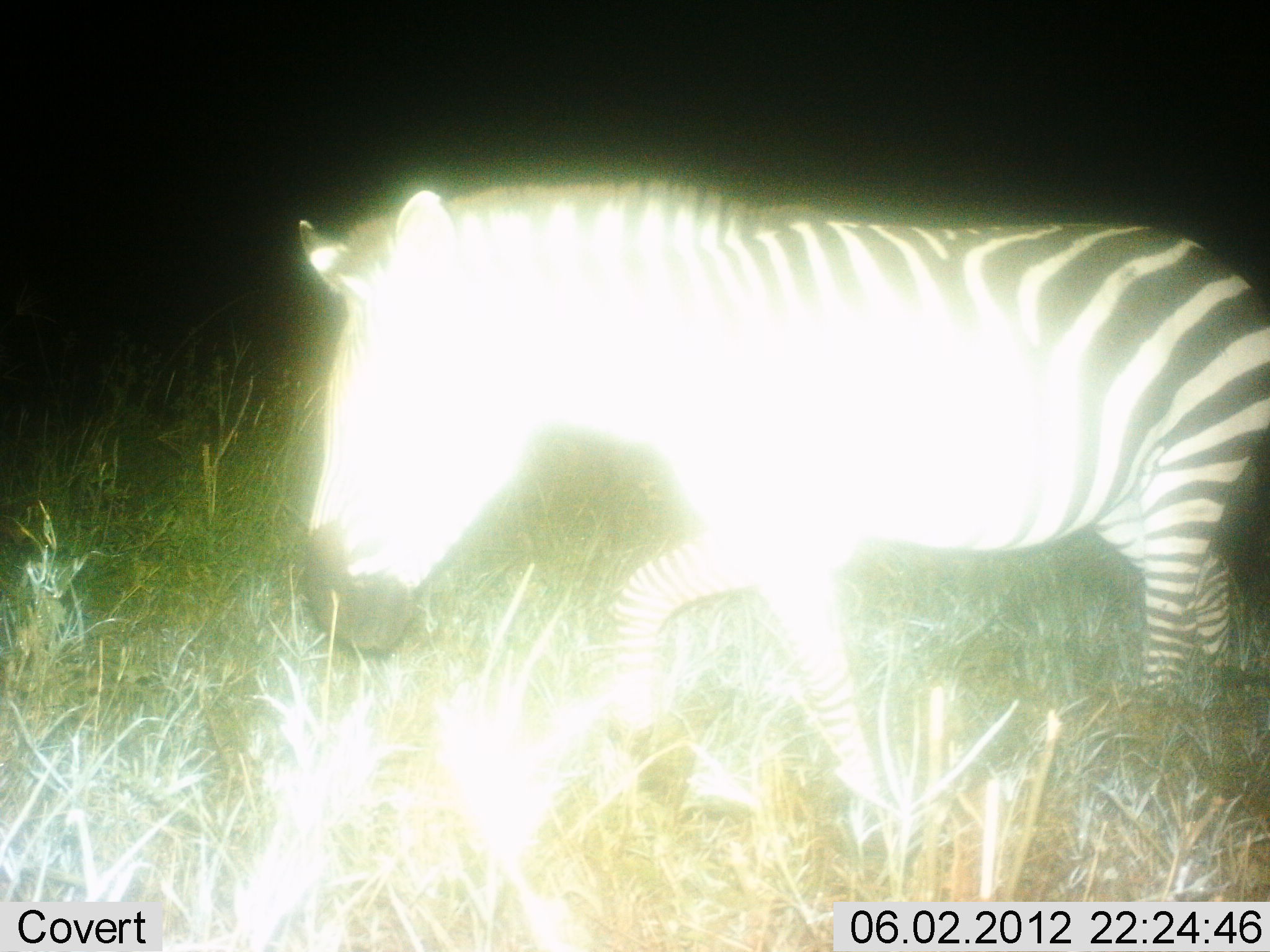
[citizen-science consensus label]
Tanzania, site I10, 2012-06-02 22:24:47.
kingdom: Animalia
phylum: Chordata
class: Mammalia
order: Perissodactyla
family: Equidae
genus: Equus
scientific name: Equus quagga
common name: plains zebra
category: zebra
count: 1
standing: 20%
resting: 0%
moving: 80%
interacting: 0%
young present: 0%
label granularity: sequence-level